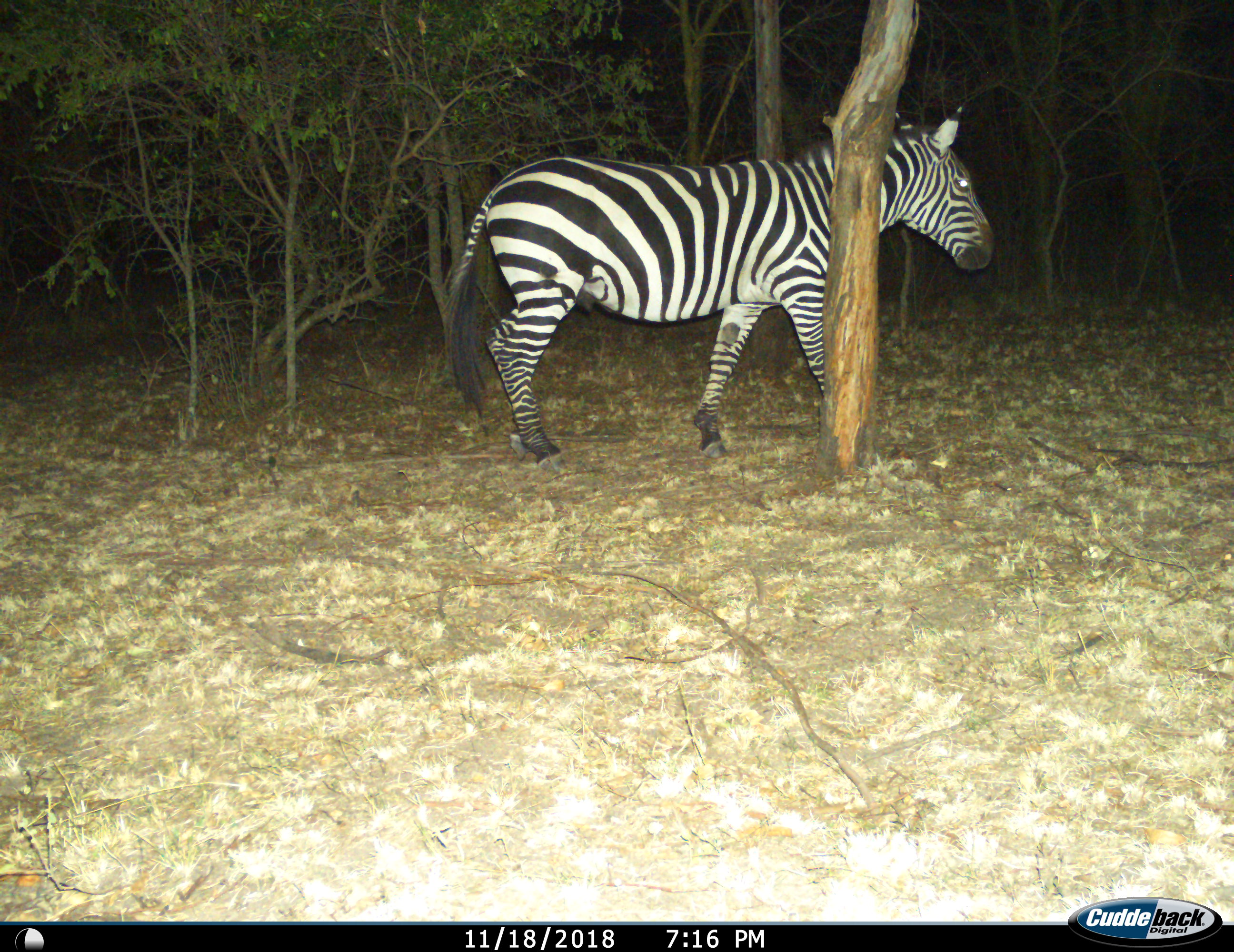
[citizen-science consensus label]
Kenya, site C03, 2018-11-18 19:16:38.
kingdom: Animalia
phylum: Chordata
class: Mammalia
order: Perissodactyla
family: Equidae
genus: Equus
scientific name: Equus quagga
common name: plains zebra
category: zebra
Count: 1.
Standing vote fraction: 40%.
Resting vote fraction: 0%.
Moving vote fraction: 70%.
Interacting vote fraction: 0%.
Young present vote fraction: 0%.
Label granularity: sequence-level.